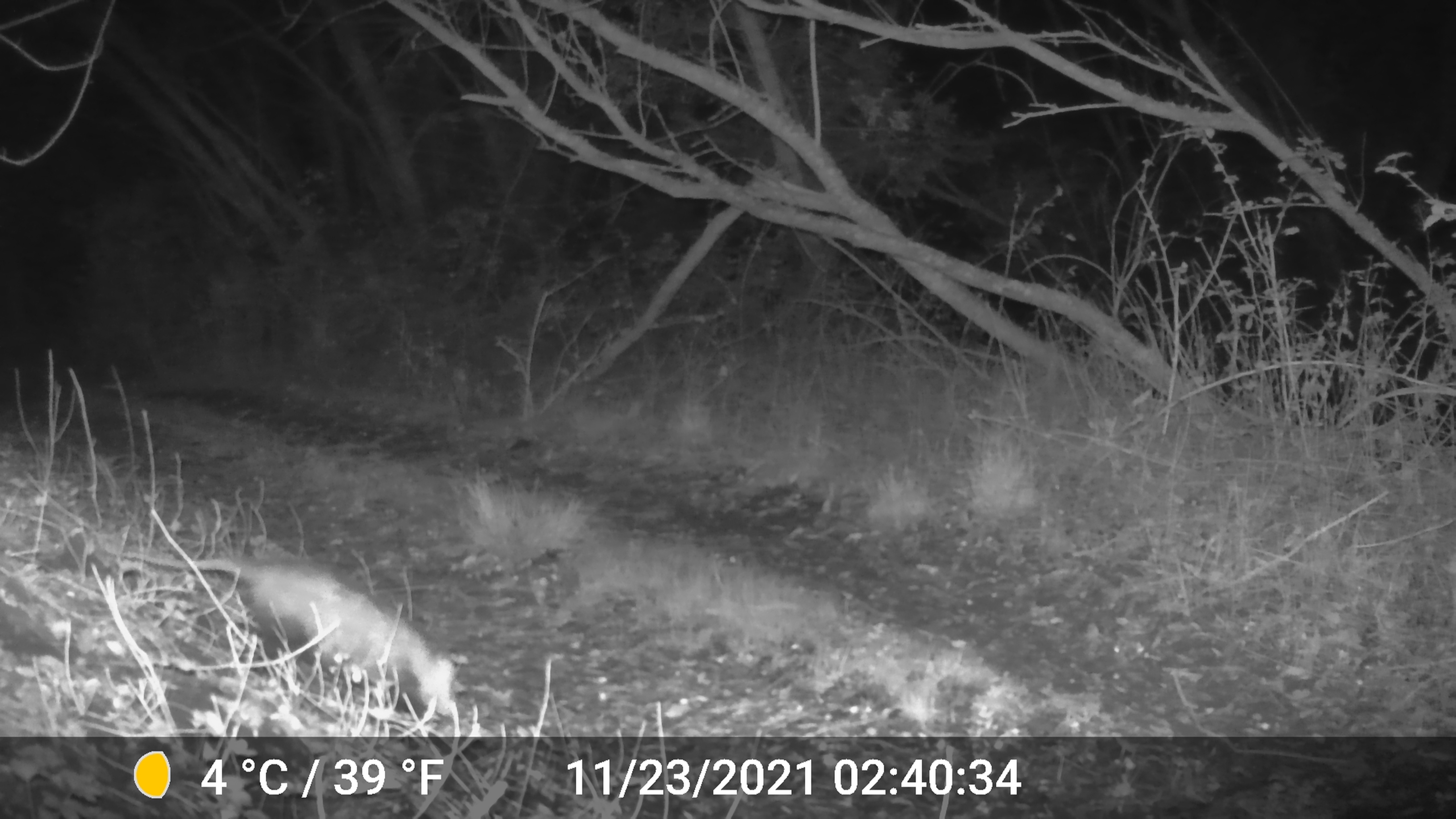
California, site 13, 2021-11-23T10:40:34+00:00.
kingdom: Animalia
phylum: Chordata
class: Mammalia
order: Didelphimorphia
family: Didelphidae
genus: Didelphis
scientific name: Didelphis virginiana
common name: virginia opossum